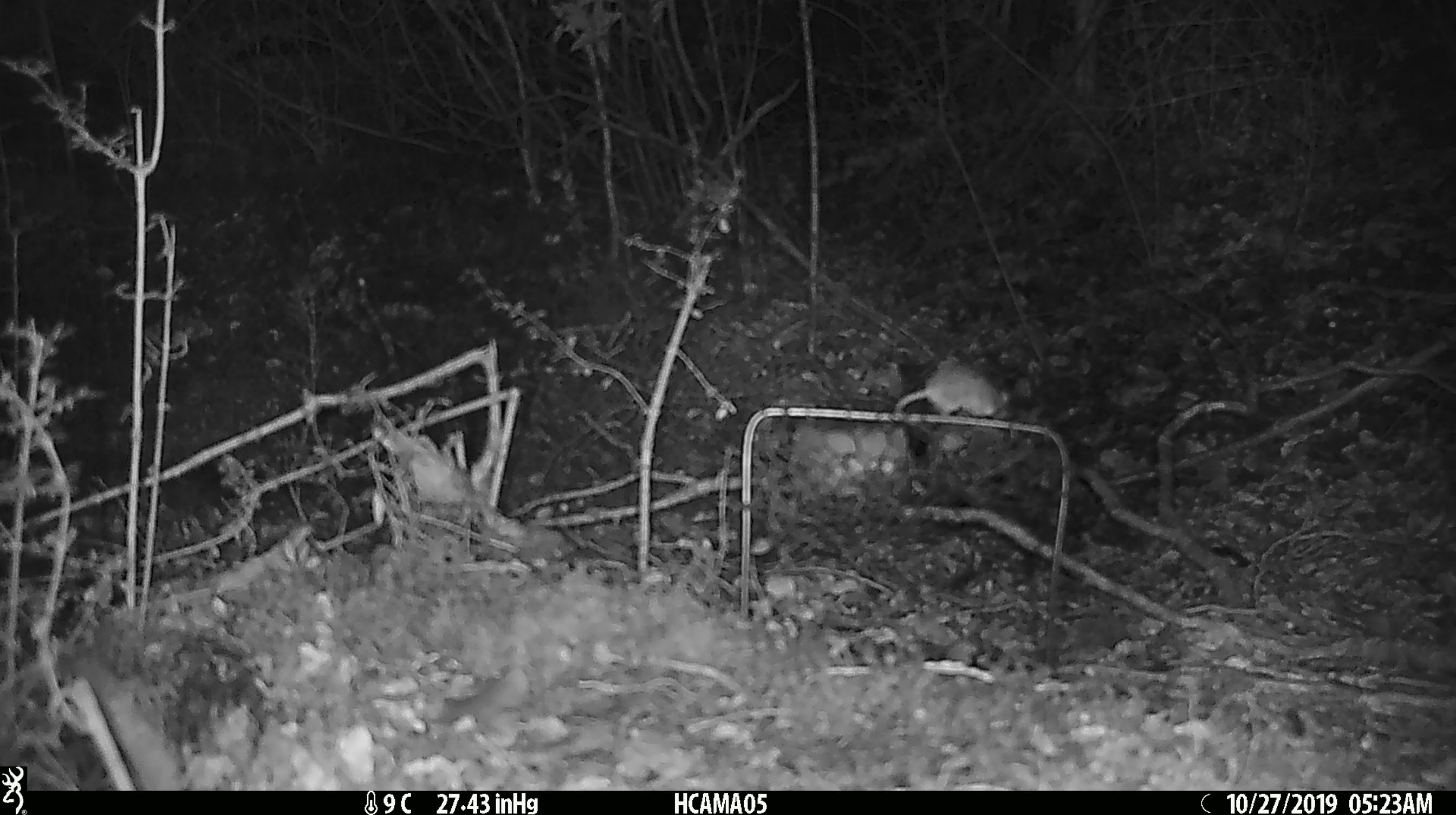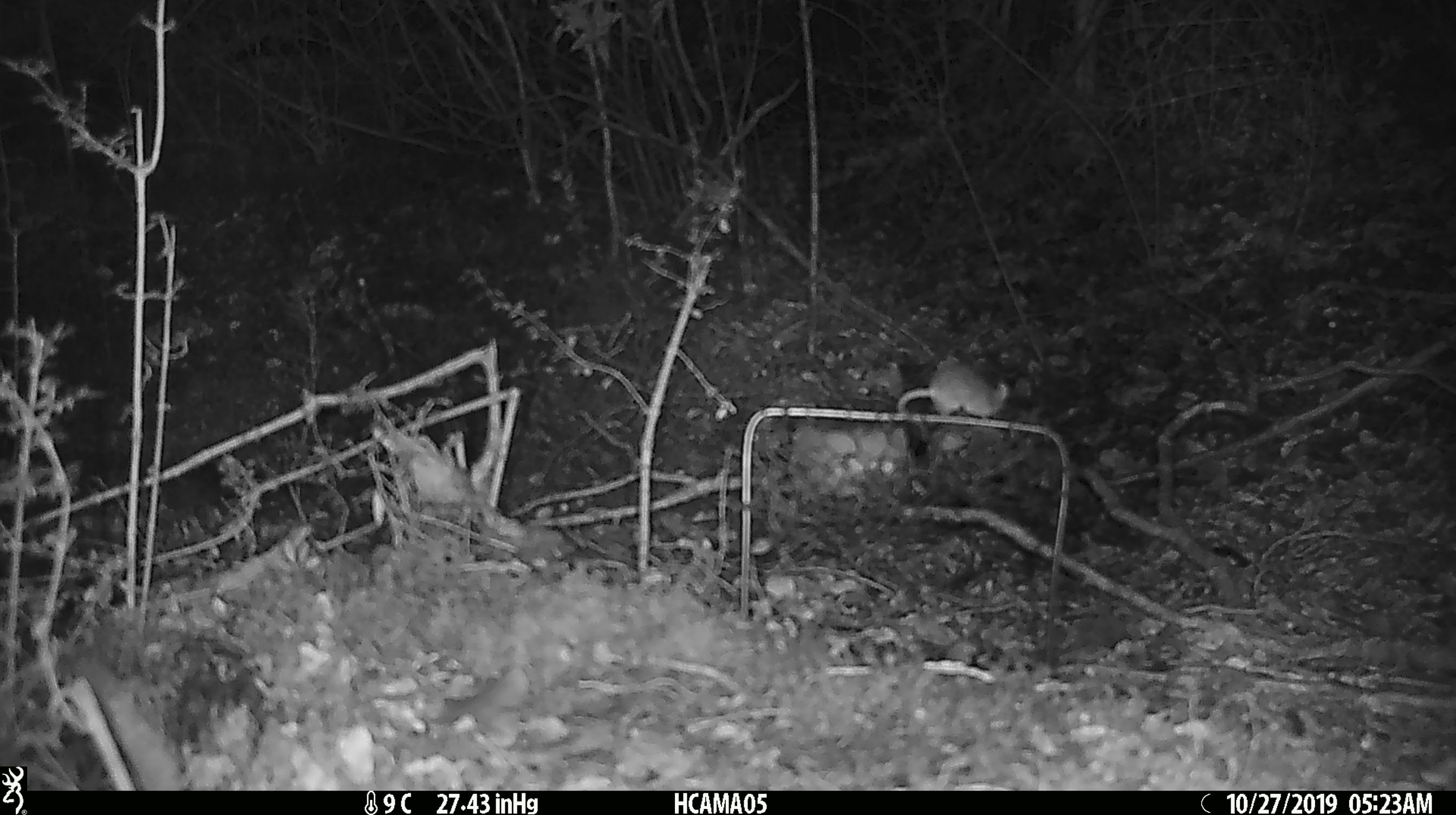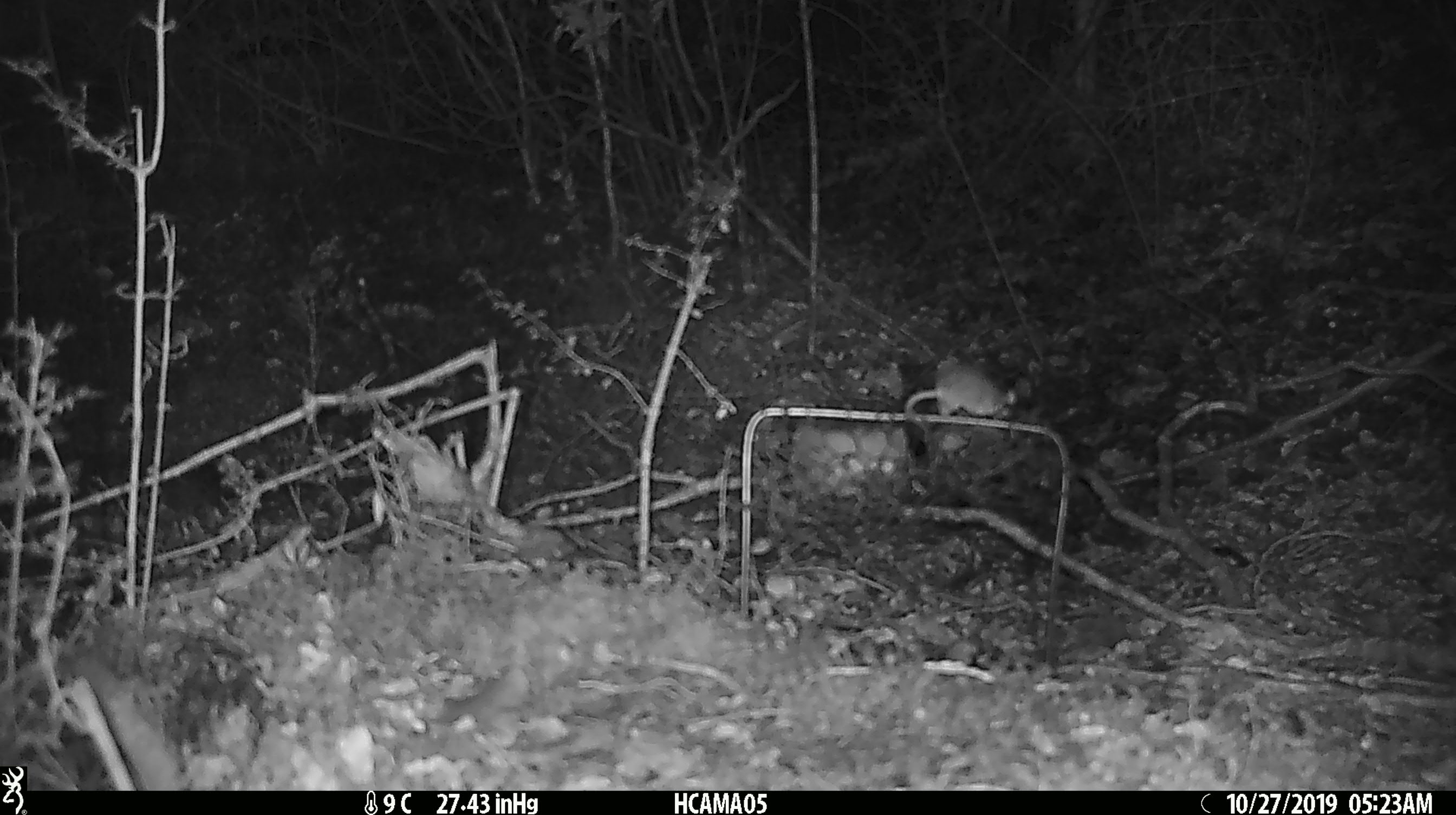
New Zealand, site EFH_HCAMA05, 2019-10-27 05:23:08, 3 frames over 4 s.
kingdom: Animalia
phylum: Chordata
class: Mammalia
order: Rodentia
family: Muridae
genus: Mus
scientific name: Mus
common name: mouse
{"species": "mouse (Mus)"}